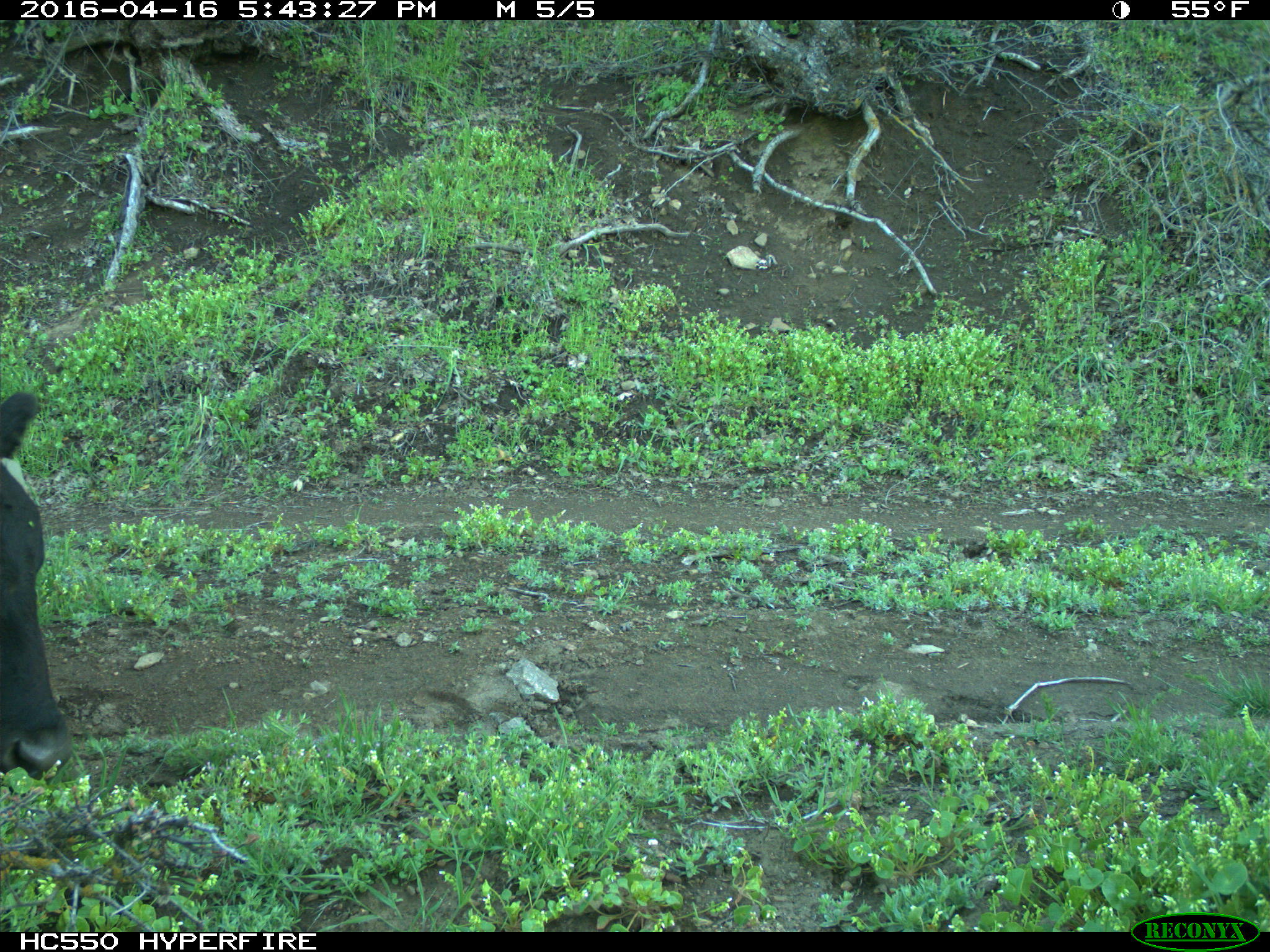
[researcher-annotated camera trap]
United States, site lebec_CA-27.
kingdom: Animalia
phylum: Chordata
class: Mammalia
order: Artiodactyla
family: Bovidae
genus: Bos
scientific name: Bos taurus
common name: domestic cow